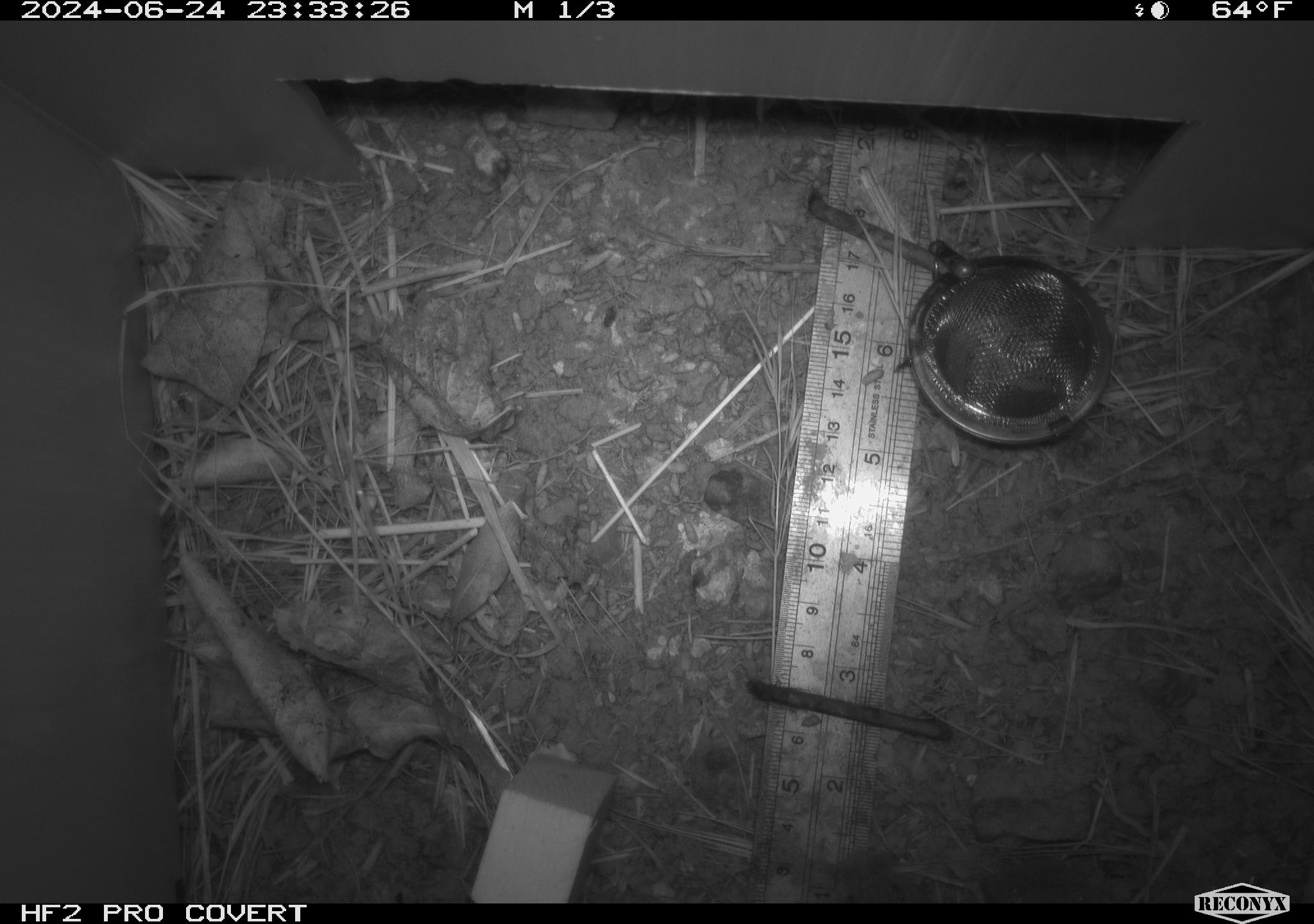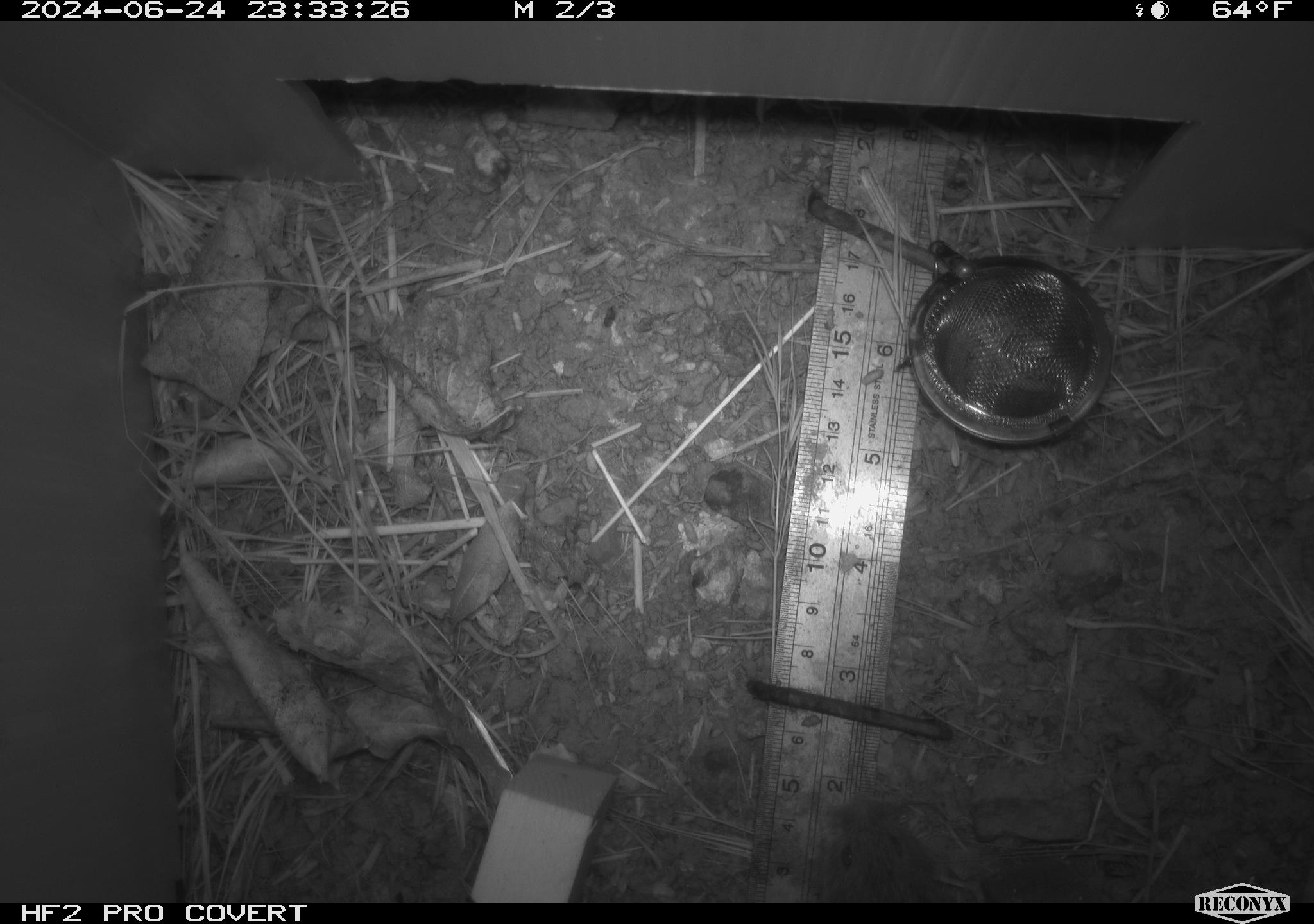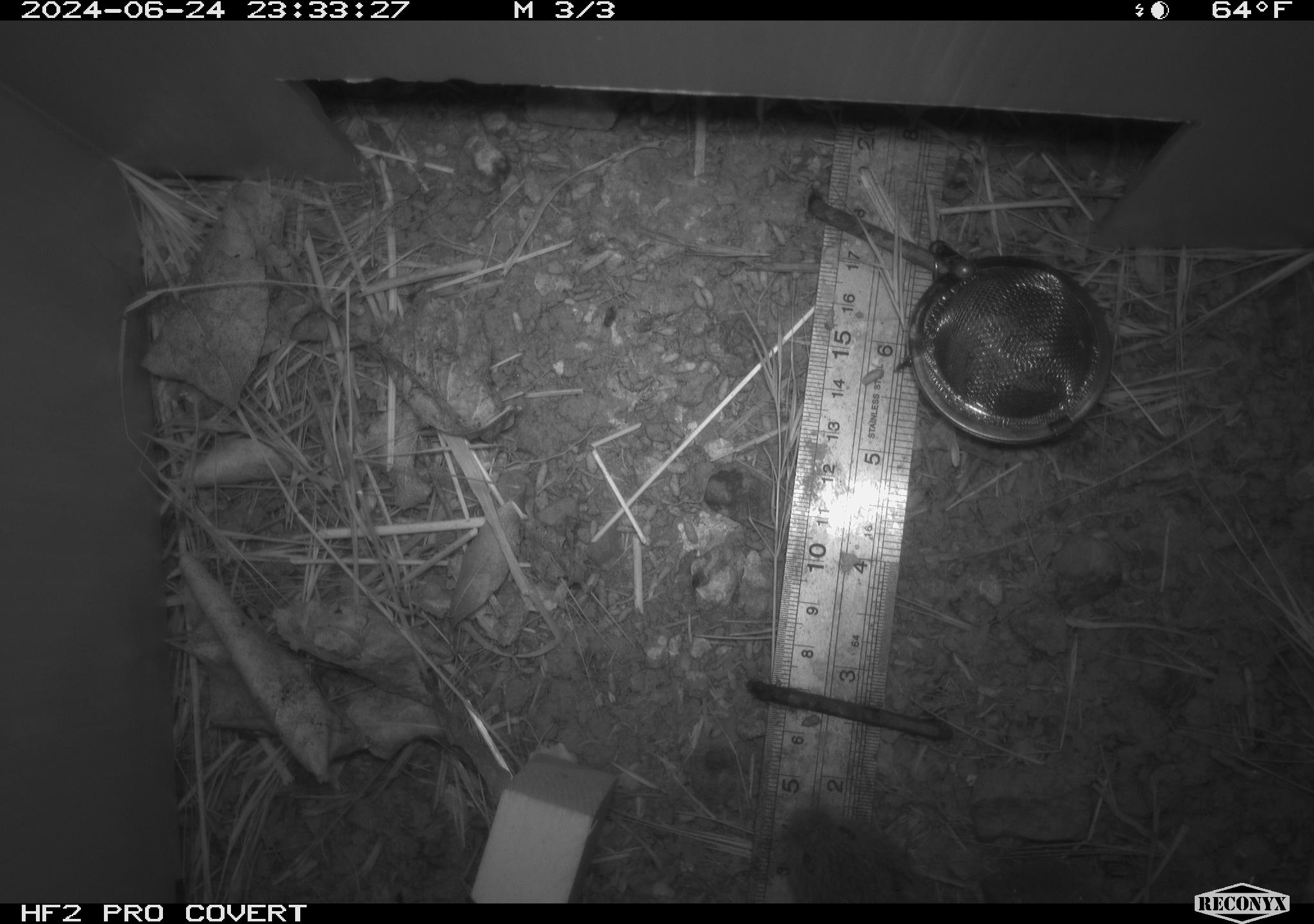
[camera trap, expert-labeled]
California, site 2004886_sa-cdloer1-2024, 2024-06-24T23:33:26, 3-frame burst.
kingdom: Animalia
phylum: Chordata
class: Mammalia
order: Rodentia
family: Cricetidae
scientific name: Arvicolinae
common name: voles, lemmings, and muskrats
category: arvicolinae subfamily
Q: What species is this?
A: Arvicolinae subfamily (voles, lemmings, and muskrats) (Arvicolinae).